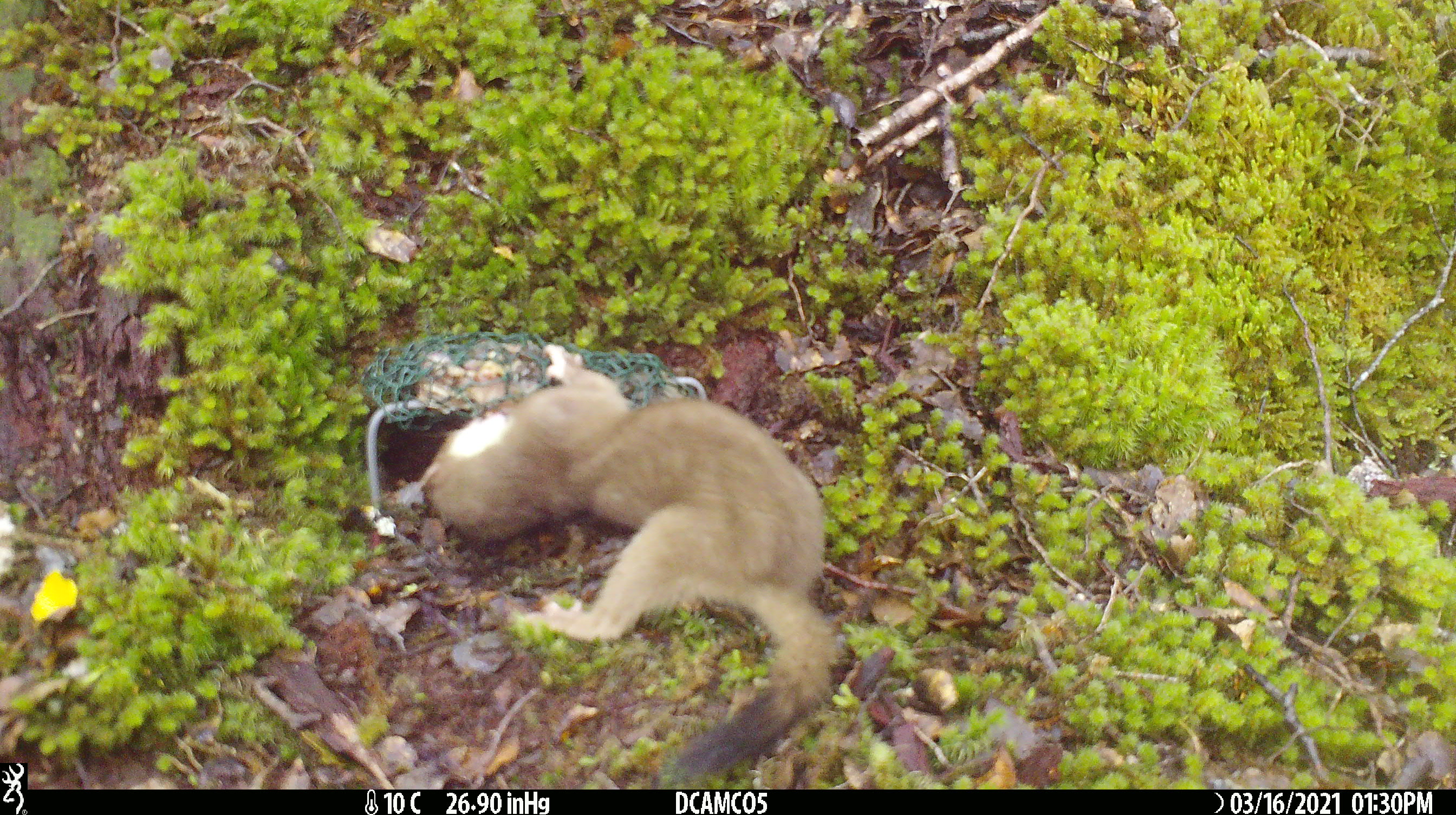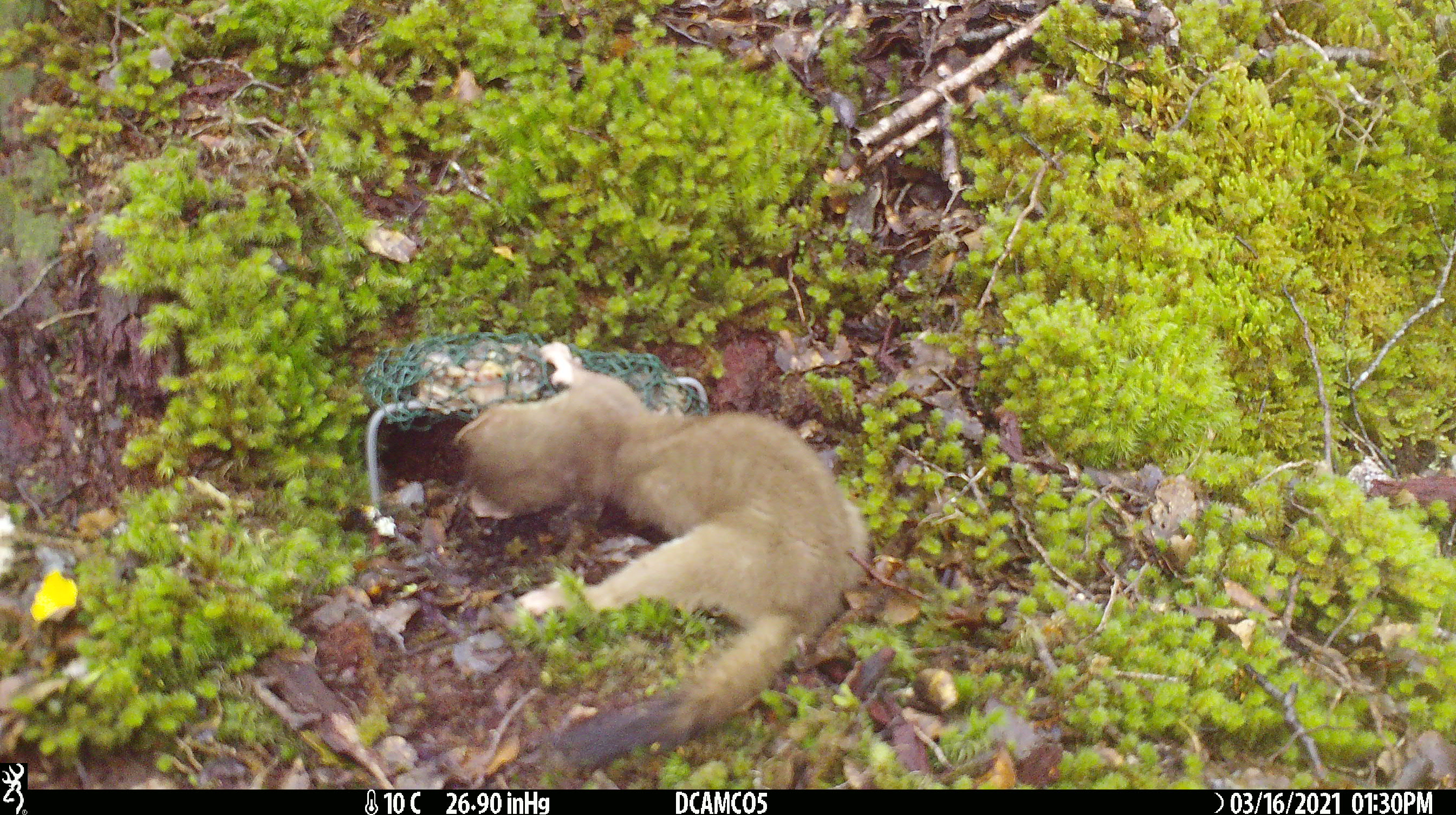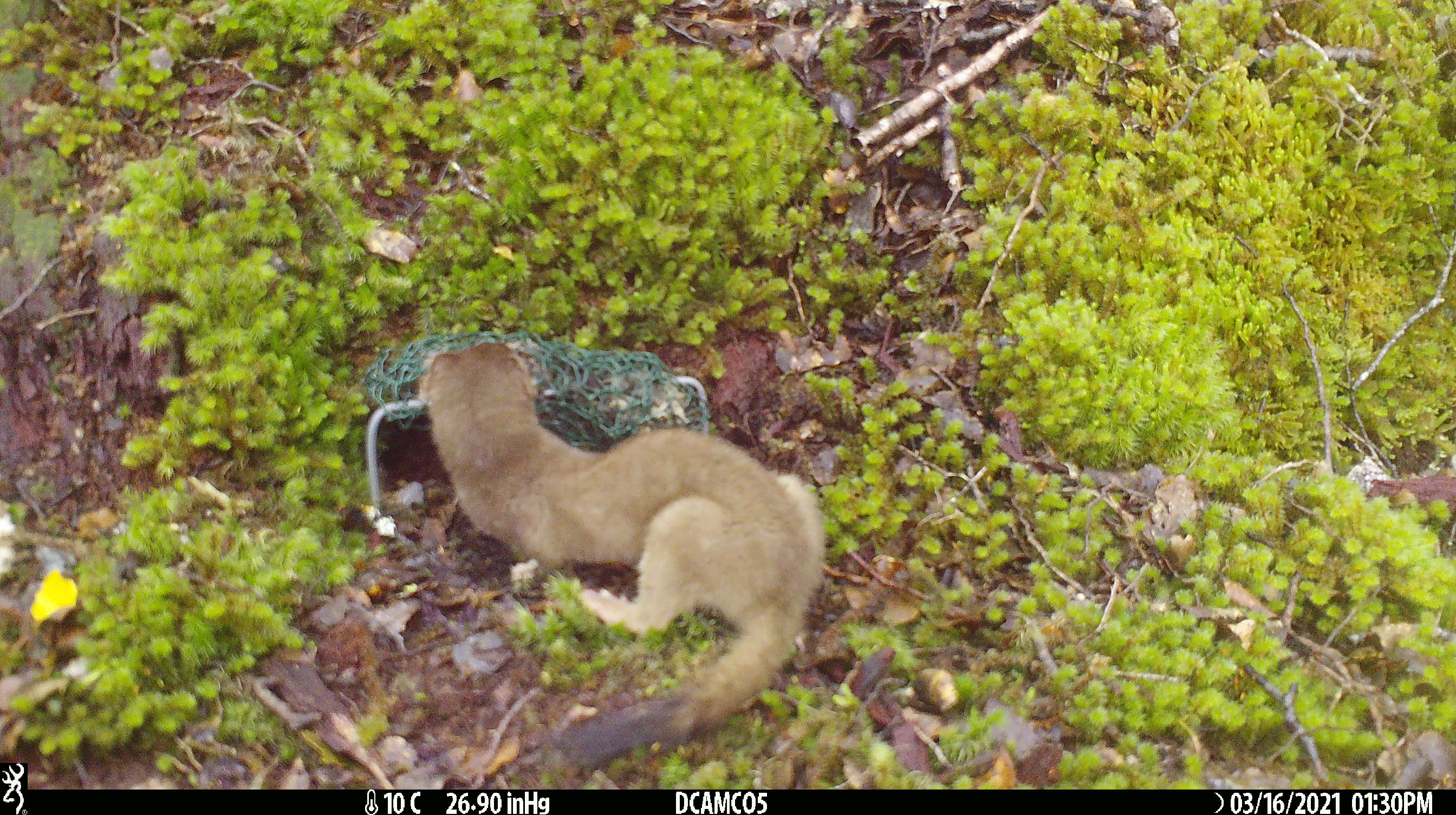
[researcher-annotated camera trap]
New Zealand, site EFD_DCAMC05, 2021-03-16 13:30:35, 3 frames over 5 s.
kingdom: Animalia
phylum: Chordata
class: Mammalia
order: Carnivora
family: Mustelidae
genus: Mustela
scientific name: Mustela erminea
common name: stoat